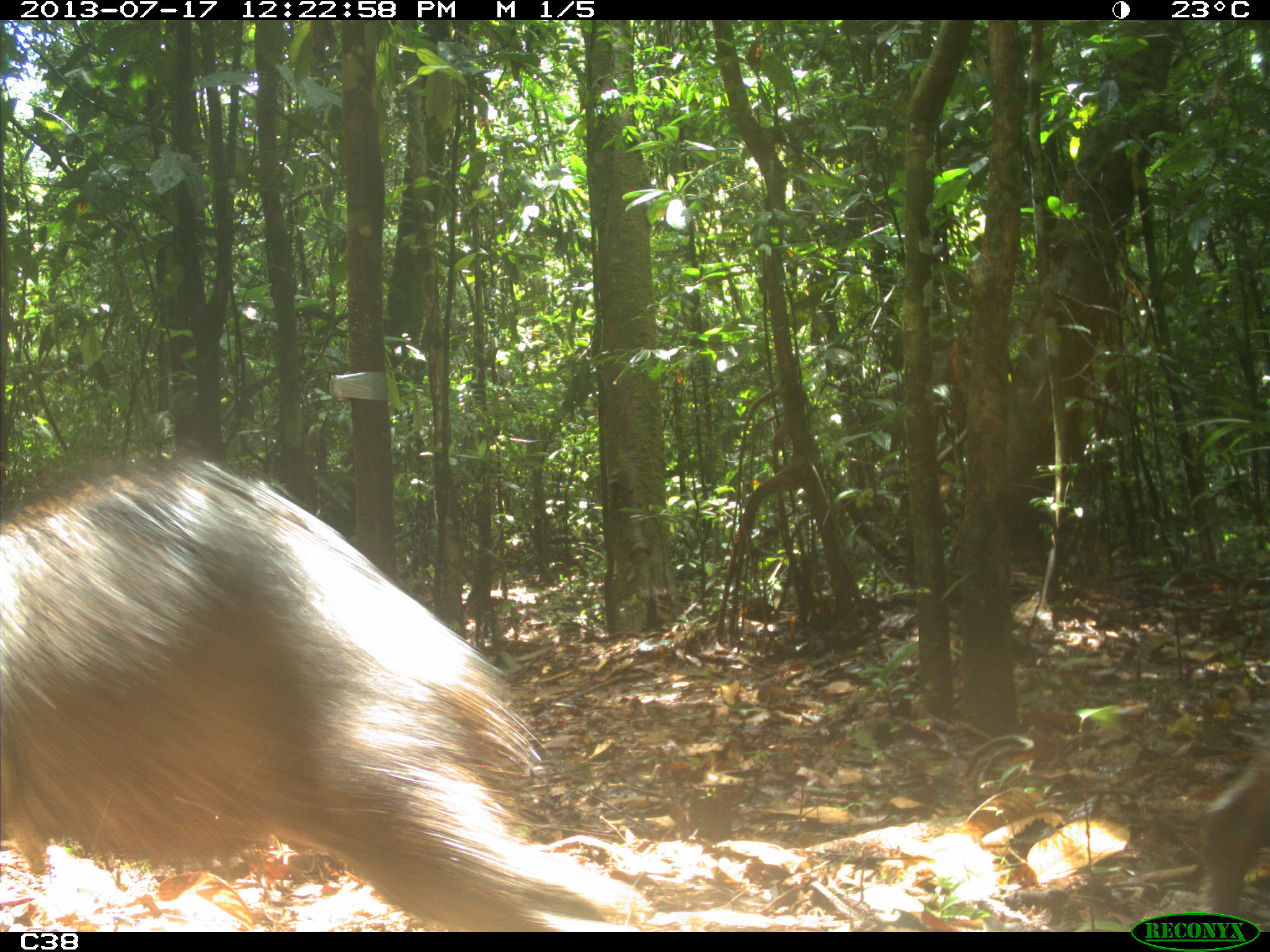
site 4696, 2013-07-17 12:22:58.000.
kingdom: Animalia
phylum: Chordata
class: Mammalia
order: Artiodactyla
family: Tayassuidae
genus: Tayassu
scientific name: Tayassu pecari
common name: white-lipped peccary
Tayassu pecari (white-lipped peccary), count 9, age adult.